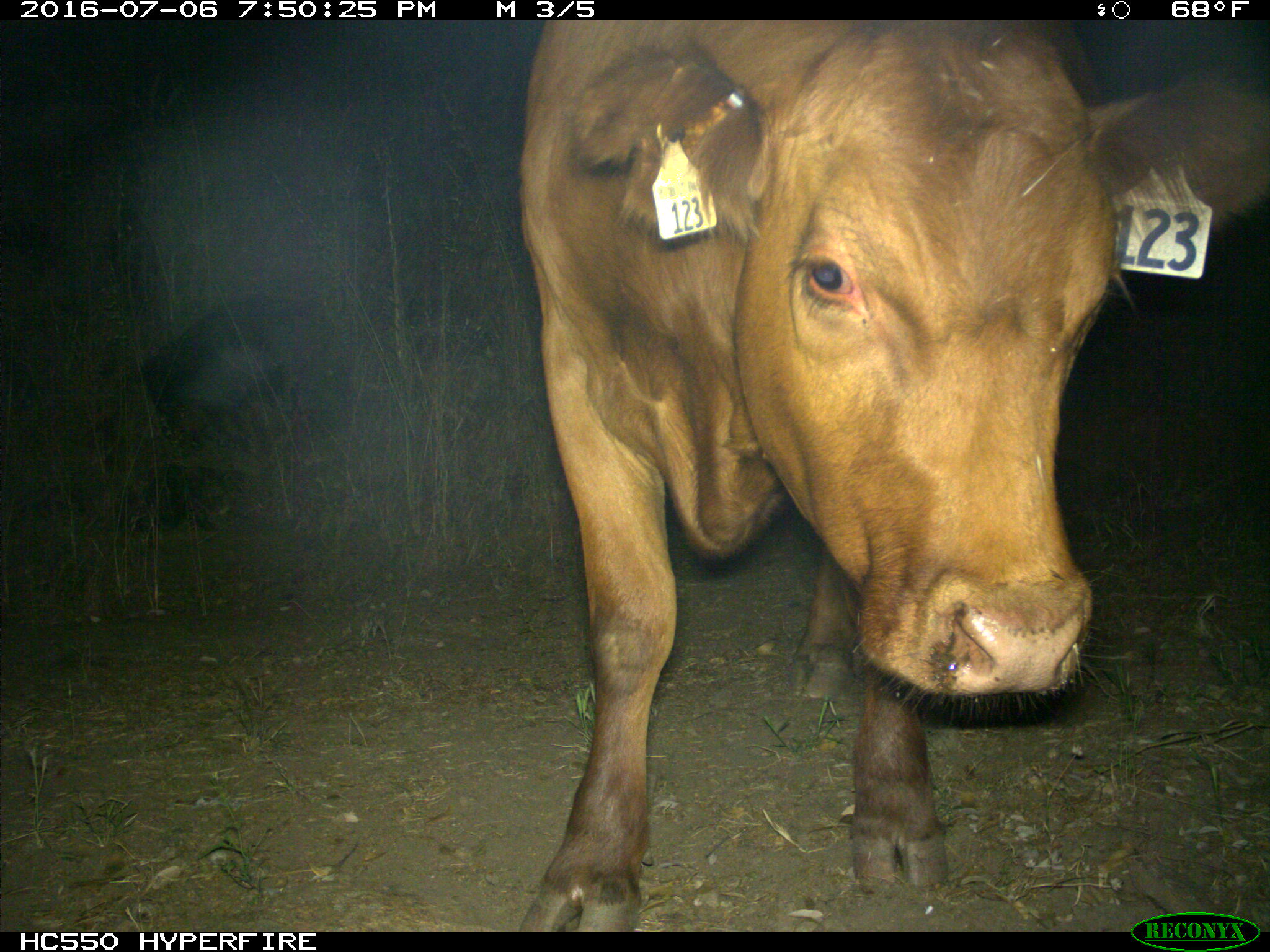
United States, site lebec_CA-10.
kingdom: Animalia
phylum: Chordata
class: Mammalia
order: Artiodactyla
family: Bovidae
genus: Bos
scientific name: Bos taurus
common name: domestic cow